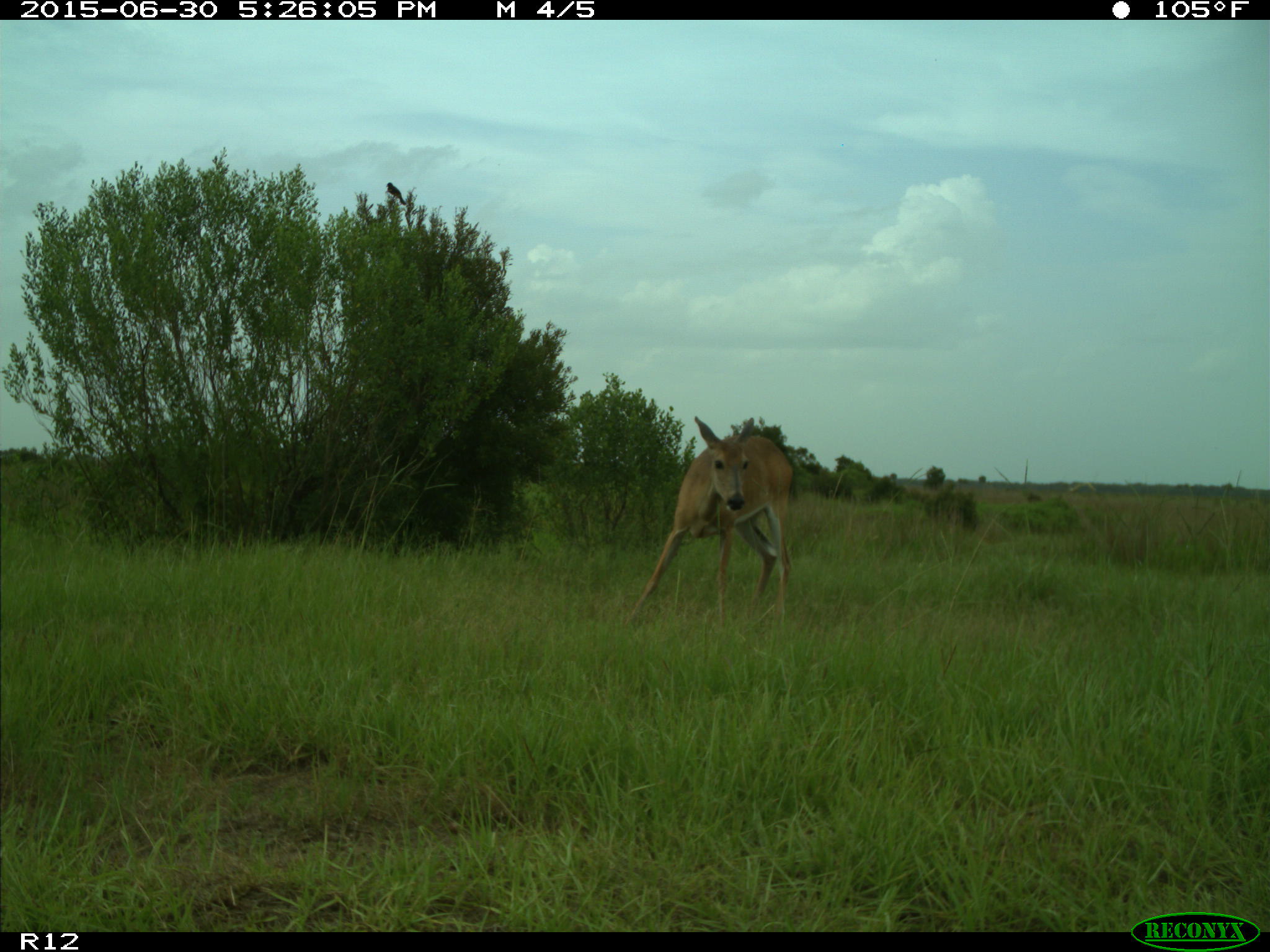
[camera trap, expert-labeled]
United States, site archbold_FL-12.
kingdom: Animalia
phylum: Chordata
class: Mammalia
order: Artiodactyla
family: Cervidae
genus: Odocoileus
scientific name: Odocoileus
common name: deer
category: unidentified deer